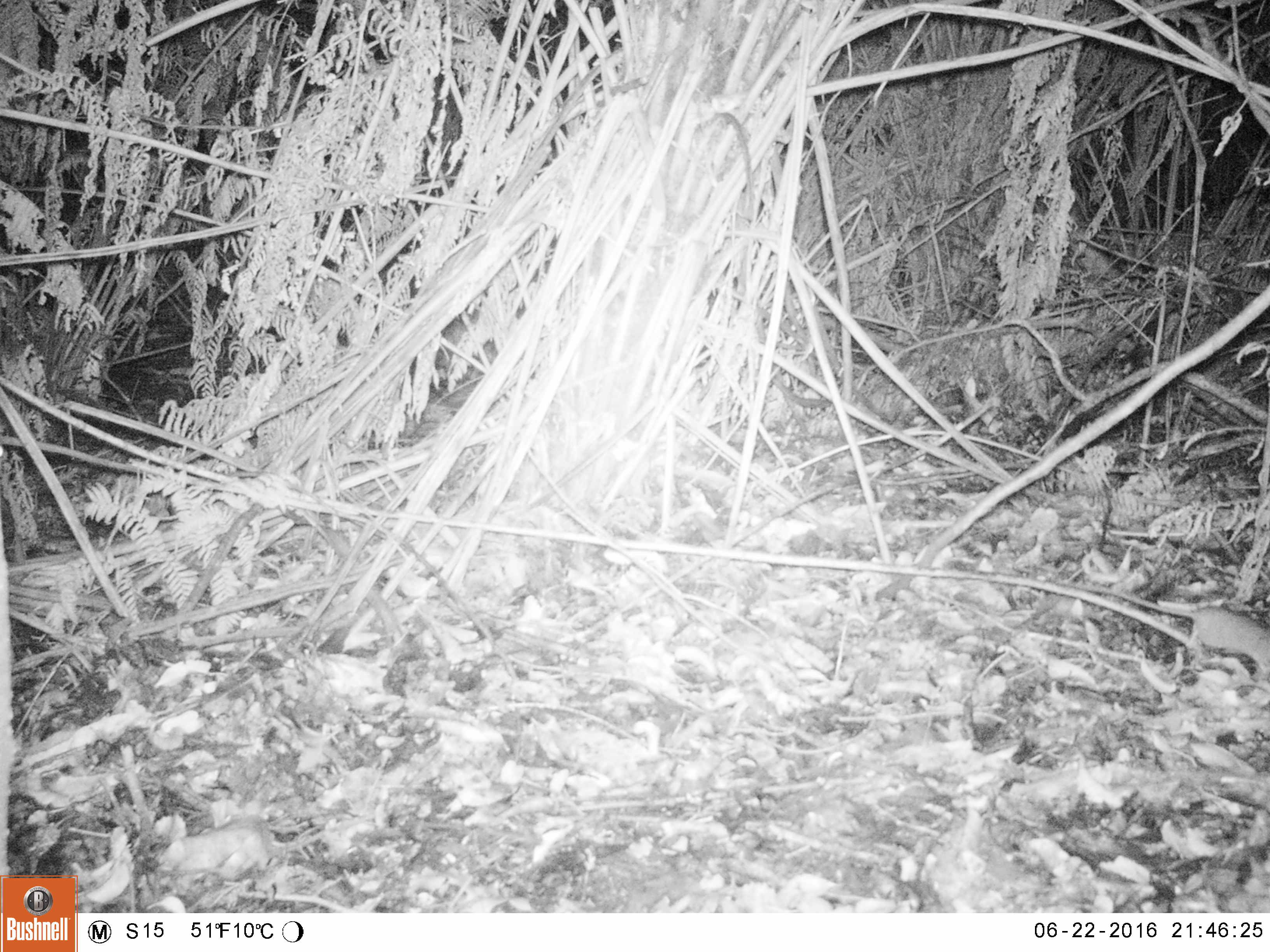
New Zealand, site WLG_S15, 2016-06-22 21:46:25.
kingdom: Animalia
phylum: Chordata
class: Mammalia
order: Rodentia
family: Muridae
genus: Mus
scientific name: Mus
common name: mouse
Mouse (Mus).